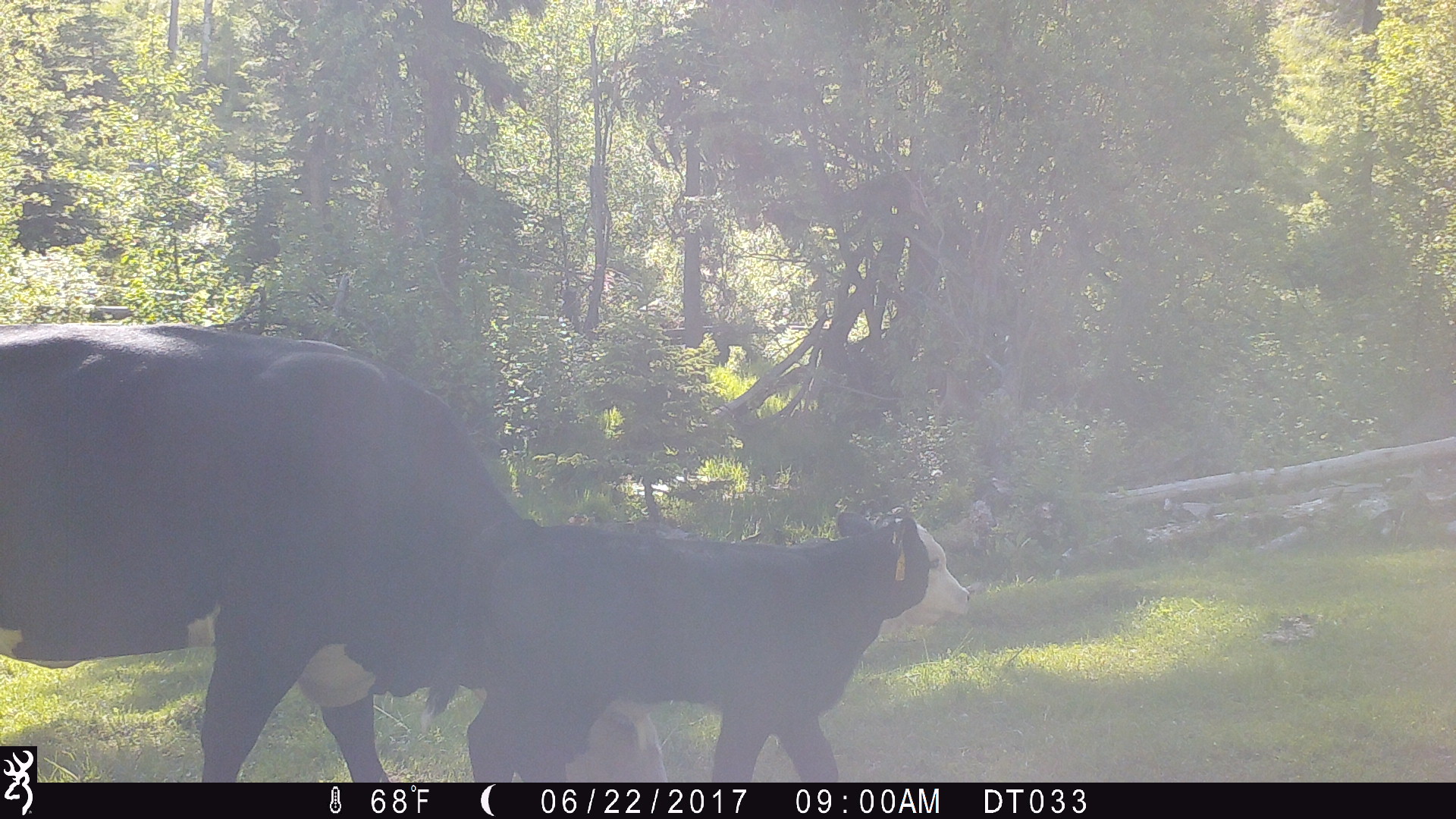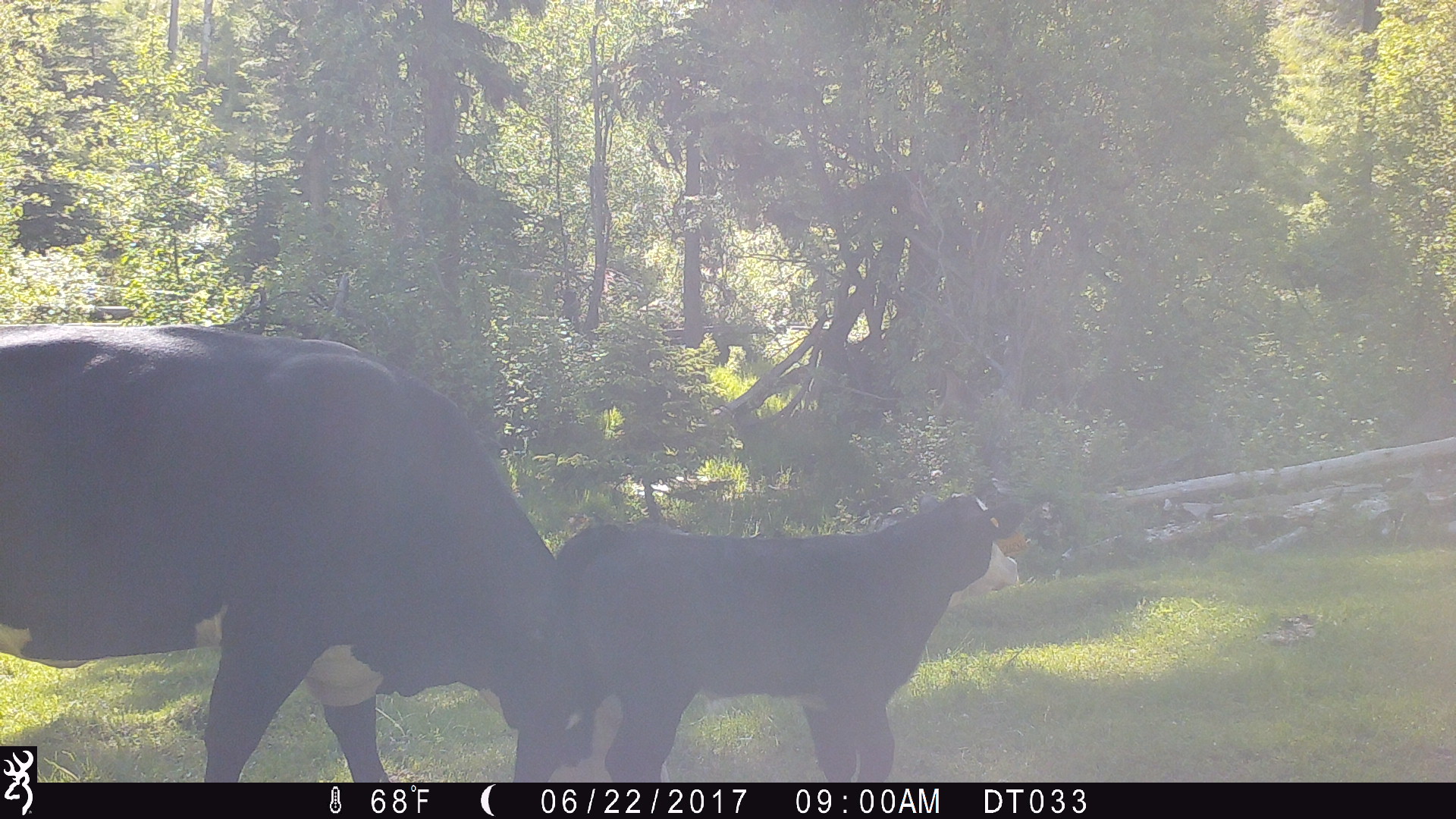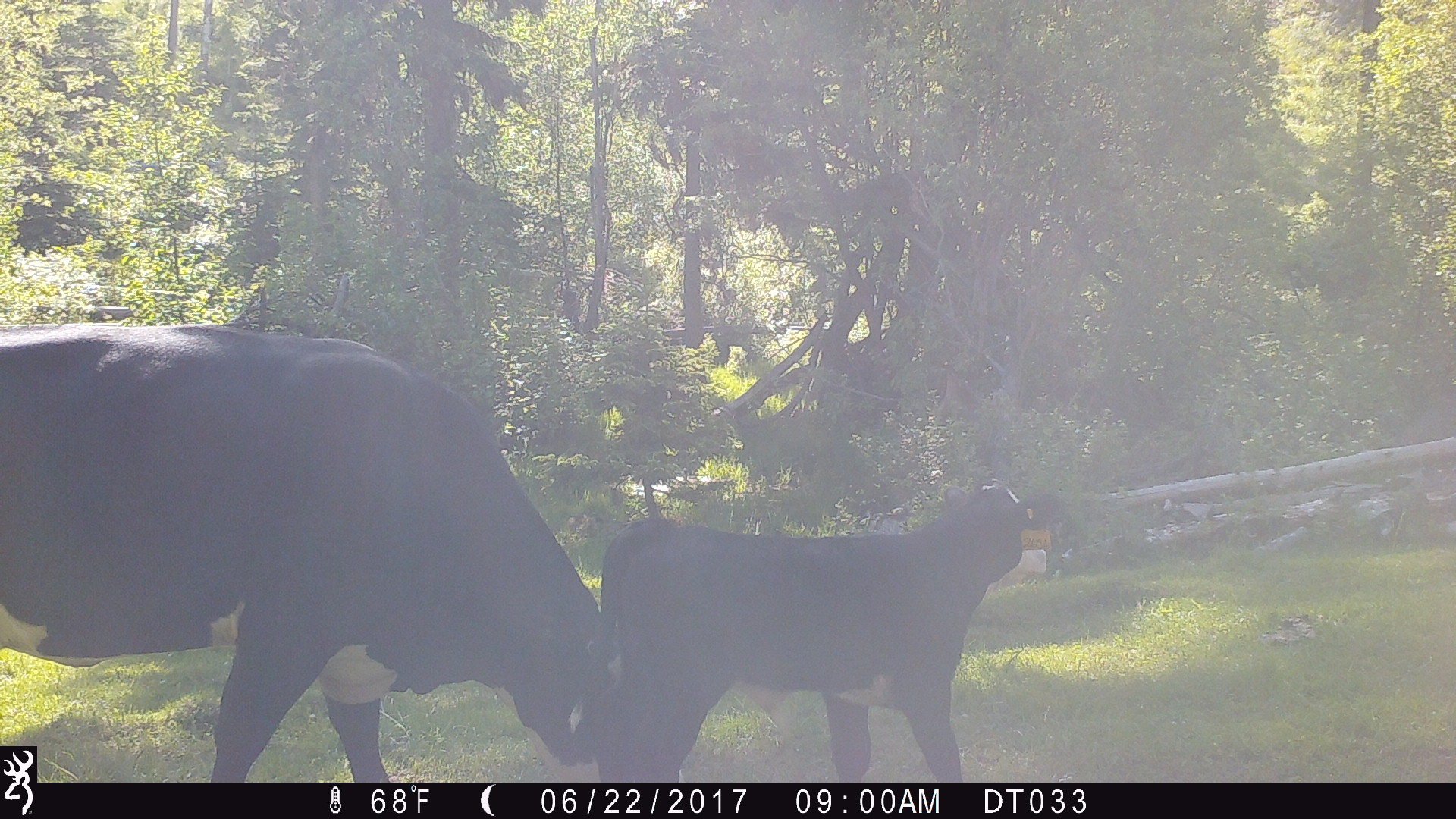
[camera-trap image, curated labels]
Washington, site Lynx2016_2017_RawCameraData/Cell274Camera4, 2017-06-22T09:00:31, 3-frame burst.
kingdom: Animalia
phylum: Chordata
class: Mammalia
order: Artiodactyla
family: Bovidae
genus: Bos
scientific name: Bos taurus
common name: domestic cattle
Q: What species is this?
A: Domestic cattle (Bos taurus).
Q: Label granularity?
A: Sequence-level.